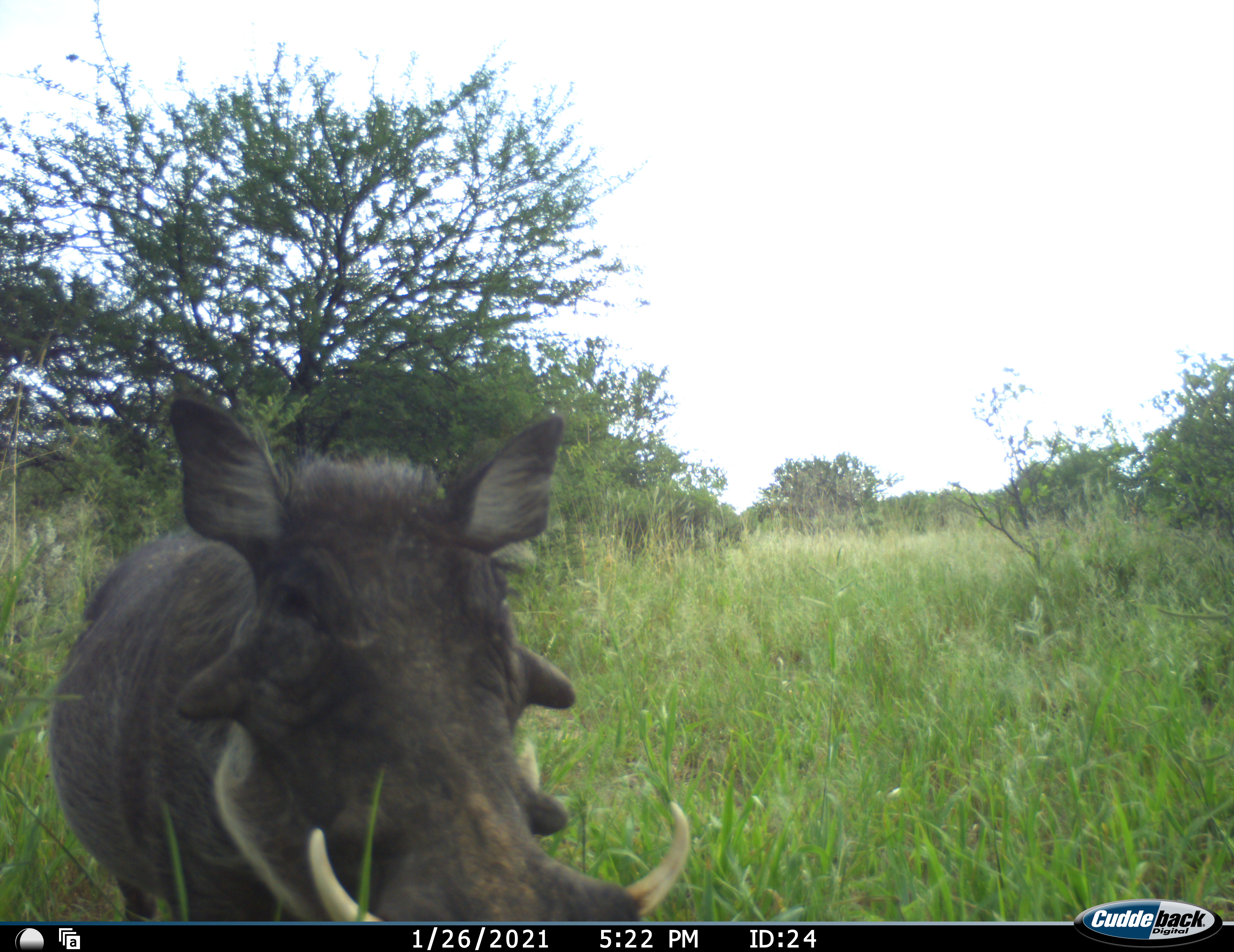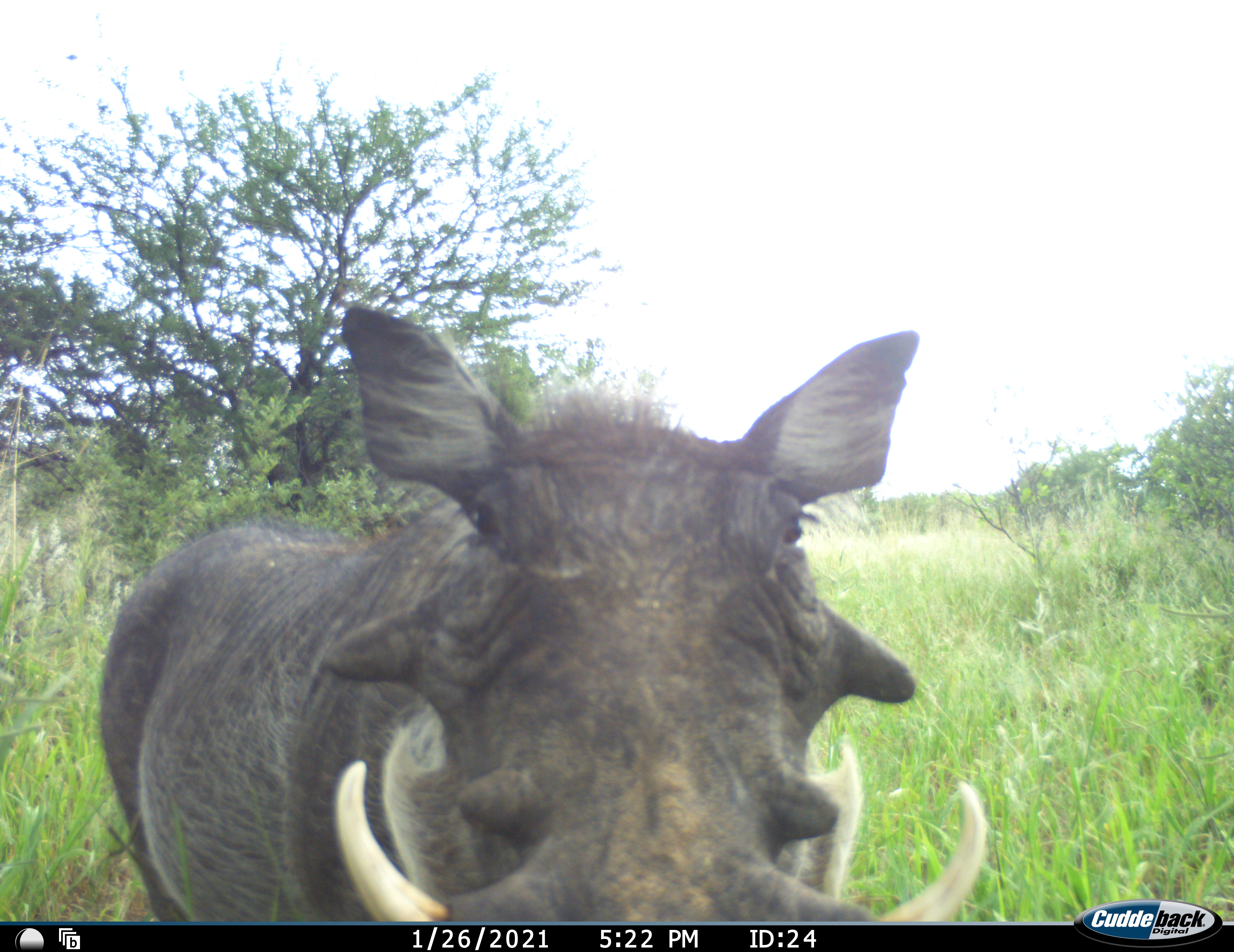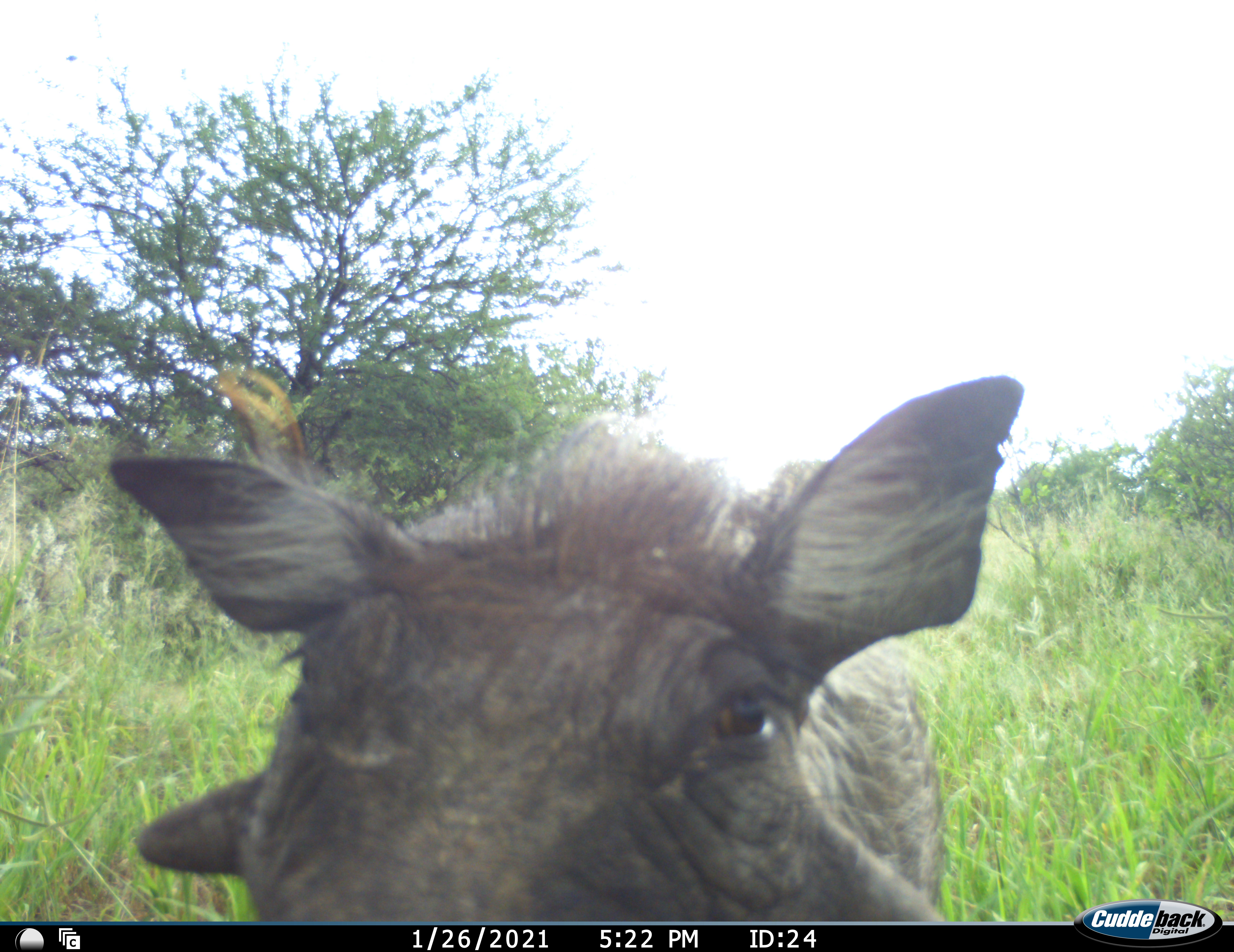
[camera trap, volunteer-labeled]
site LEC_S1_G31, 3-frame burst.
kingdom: Animalia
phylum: Chordata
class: Mammalia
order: Artiodactyla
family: Suidae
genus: Phacochoerus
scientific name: Phacochoerus africanus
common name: warthog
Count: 1.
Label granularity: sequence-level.